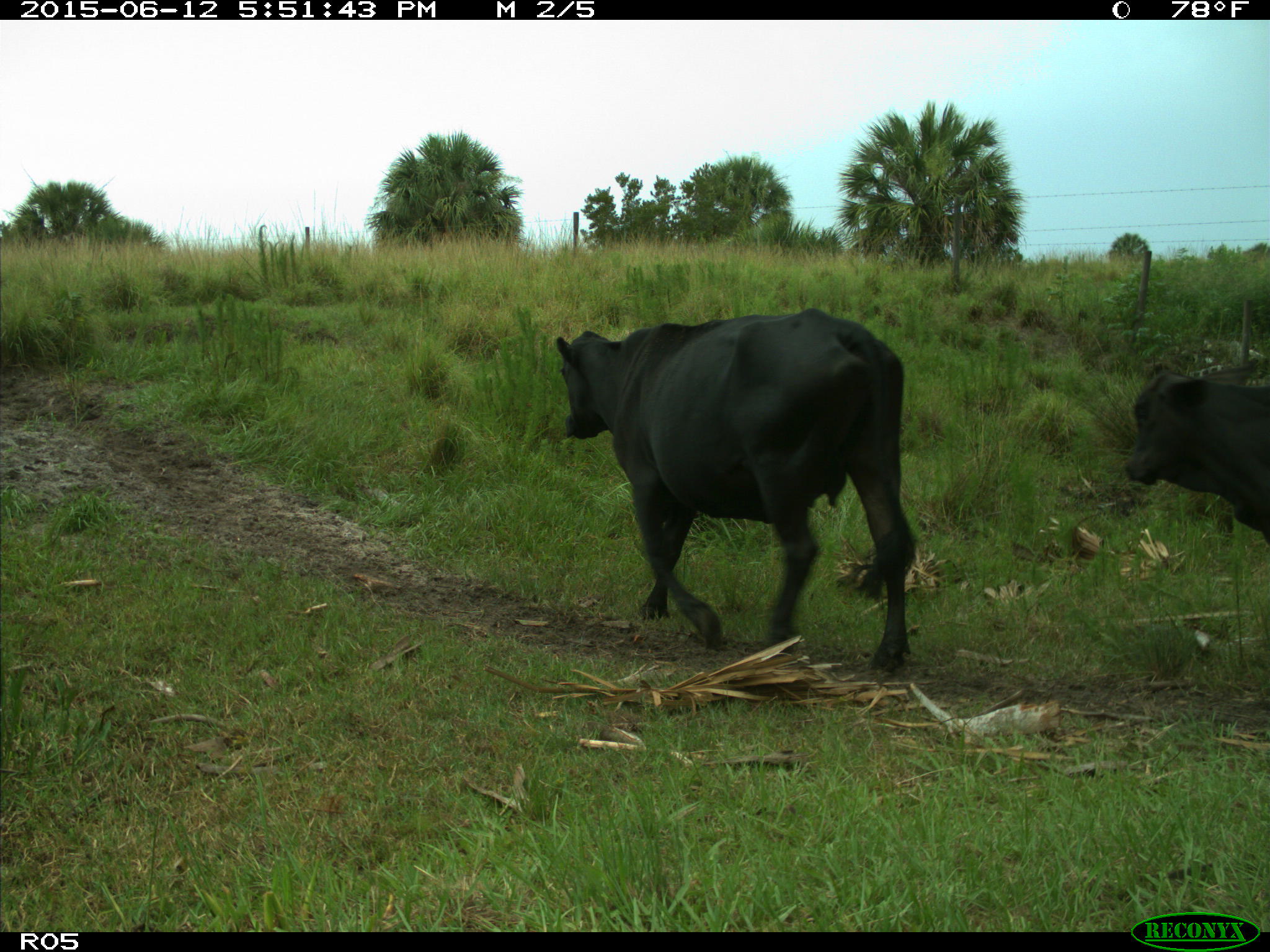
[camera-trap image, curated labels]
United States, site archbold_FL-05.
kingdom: Animalia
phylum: Chordata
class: Mammalia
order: Artiodactyla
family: Bovidae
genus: Bos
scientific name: Bos taurus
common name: domestic cow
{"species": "Bos taurus (domestic cow)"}